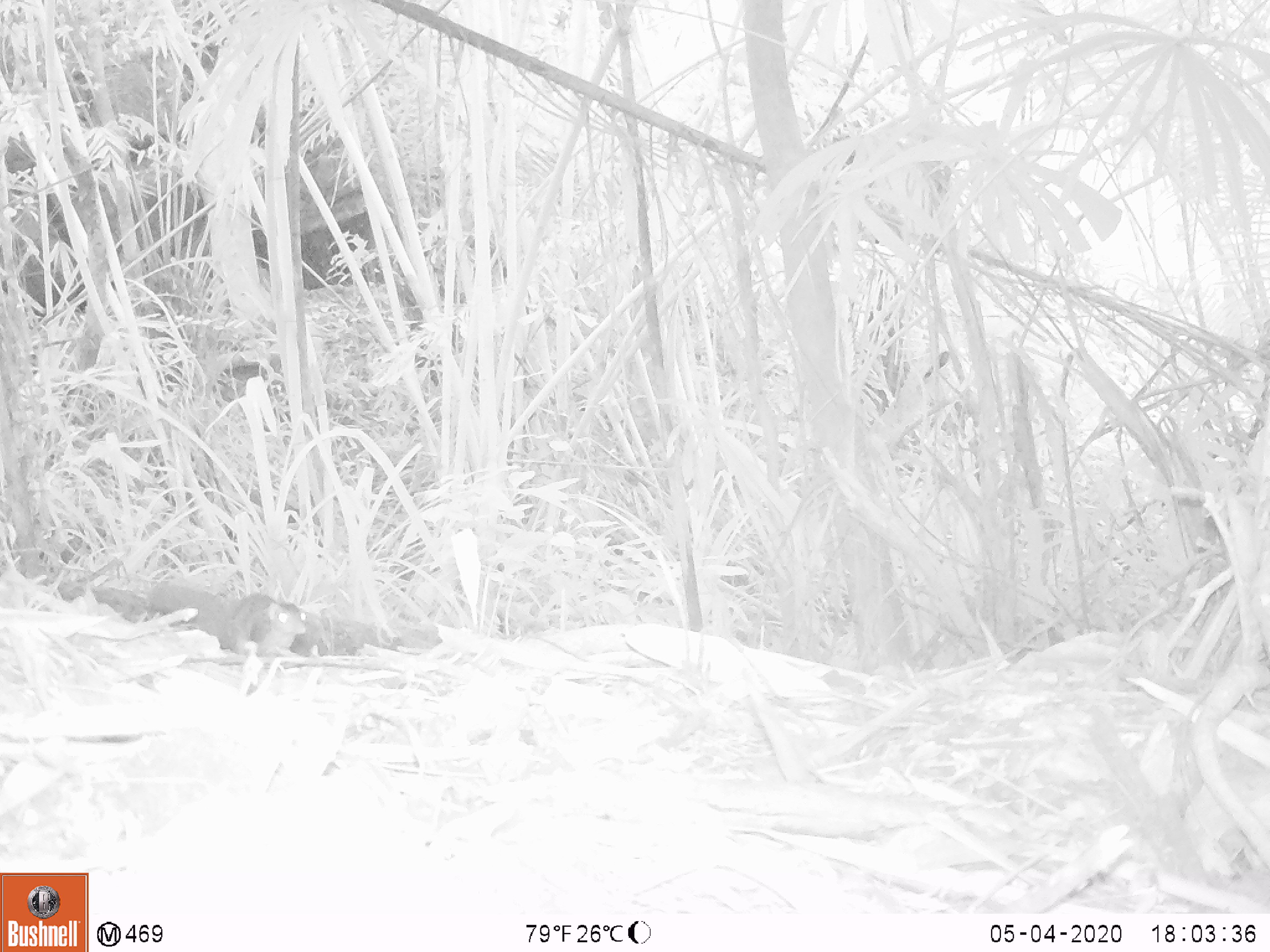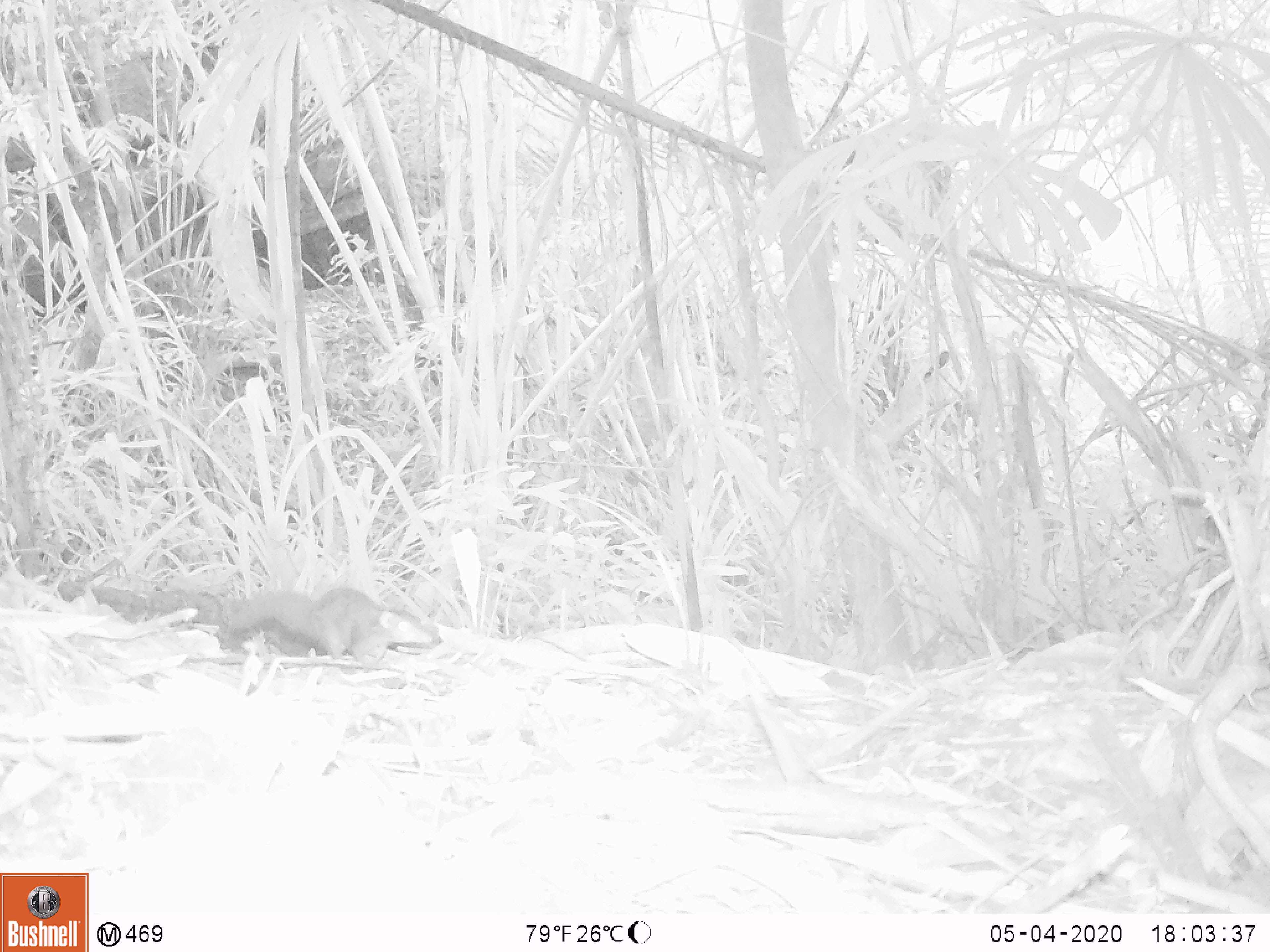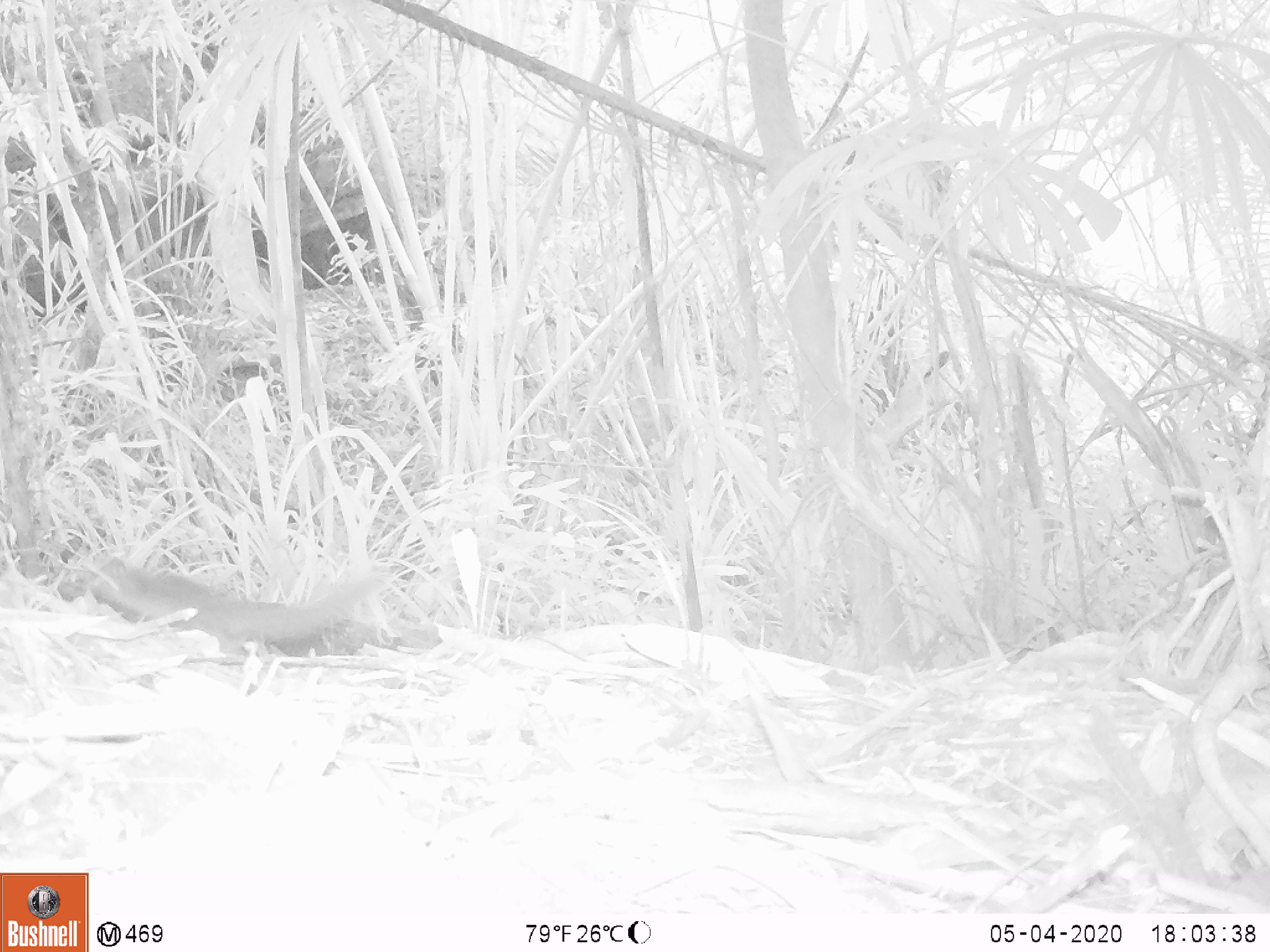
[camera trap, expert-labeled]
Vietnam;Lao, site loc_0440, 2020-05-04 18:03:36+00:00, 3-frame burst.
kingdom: Animalia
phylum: Chordata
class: Mammalia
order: Rodentia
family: Sciuridae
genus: Dremomys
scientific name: Dremomys rufigenis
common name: red-cheeked squirrel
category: red cheeked squirrel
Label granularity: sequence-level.